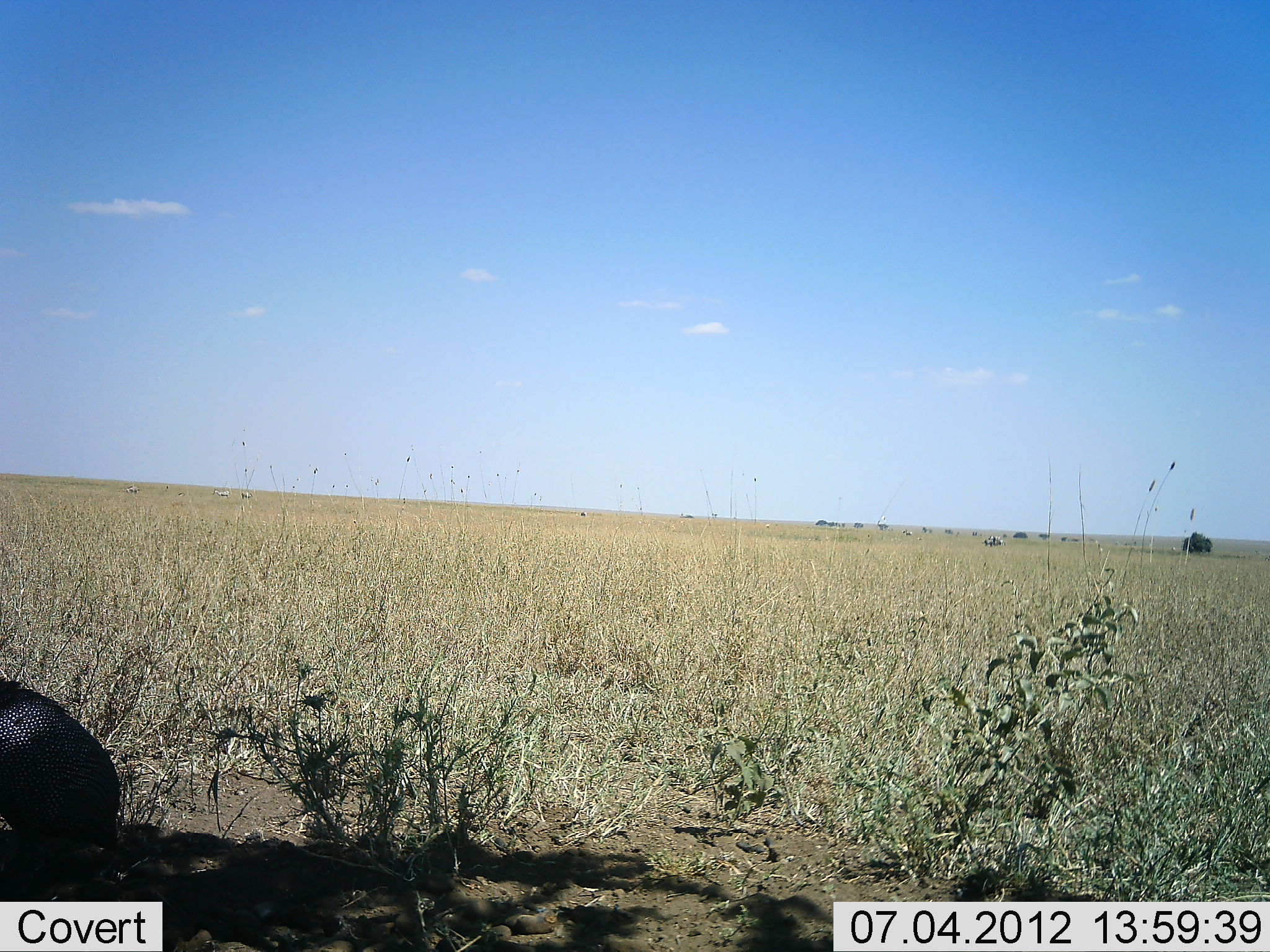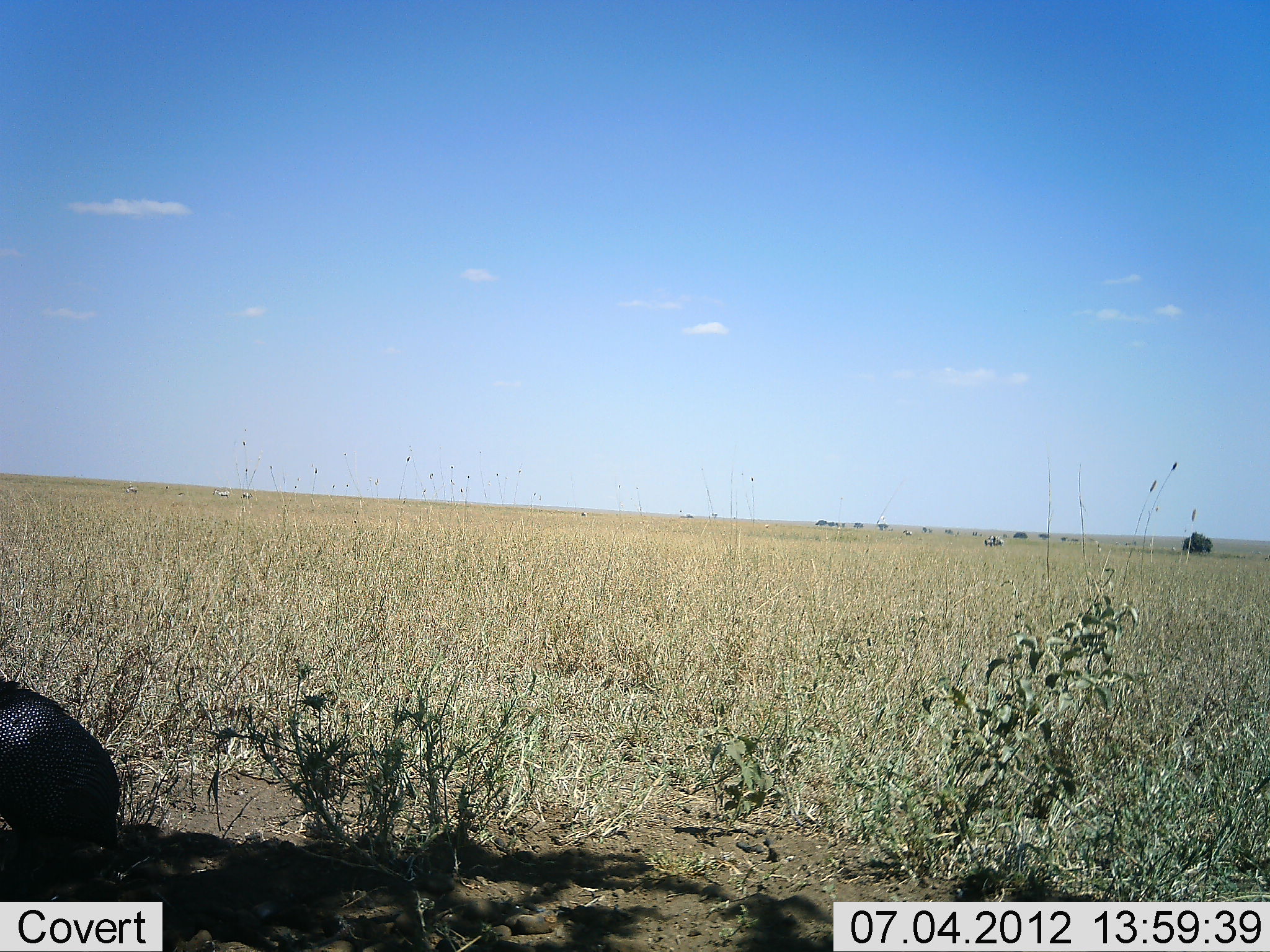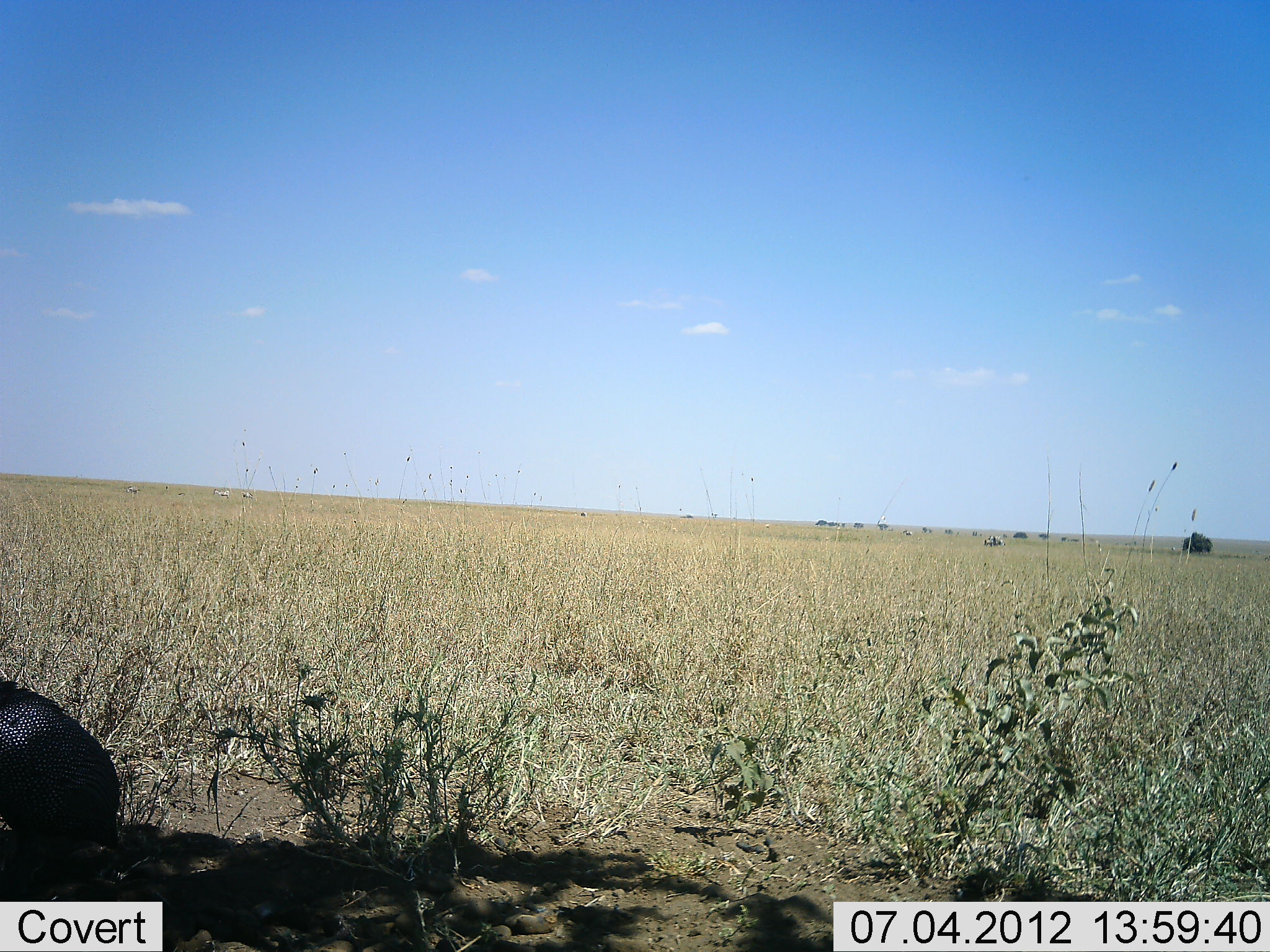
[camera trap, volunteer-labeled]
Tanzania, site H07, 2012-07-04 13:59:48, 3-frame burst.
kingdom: Animalia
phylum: Chordata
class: Aves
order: Galliformes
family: Numididae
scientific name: Numididae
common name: guinea fowl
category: guineafowl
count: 1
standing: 90%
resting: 0%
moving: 0%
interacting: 0%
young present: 0%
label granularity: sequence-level